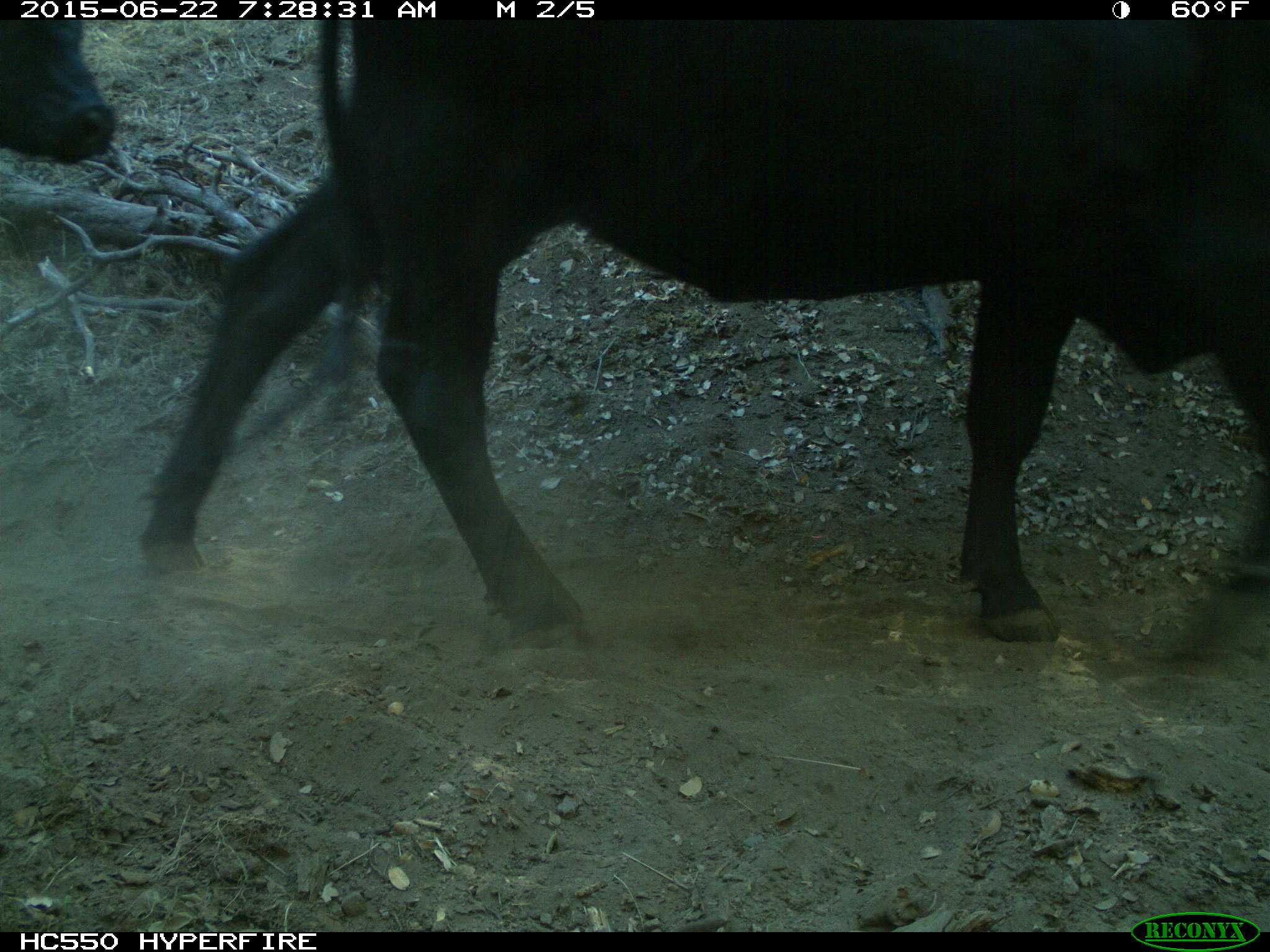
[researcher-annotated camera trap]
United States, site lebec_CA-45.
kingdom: Animalia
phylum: Chordata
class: Mammalia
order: Artiodactyla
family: Bovidae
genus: Bos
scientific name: Bos taurus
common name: domestic cow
Bos taurus (domestic cow).